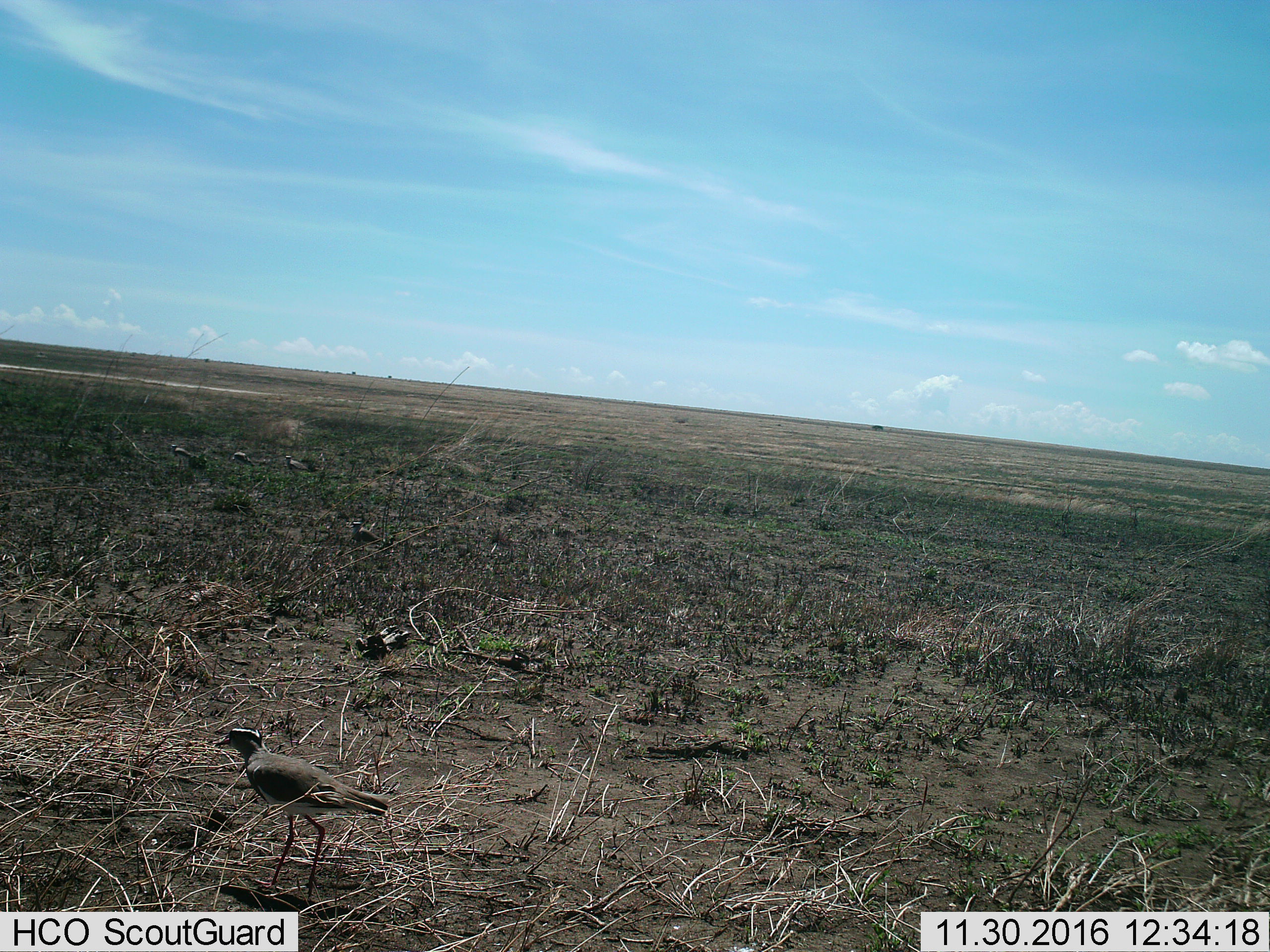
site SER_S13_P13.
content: unidentified animal